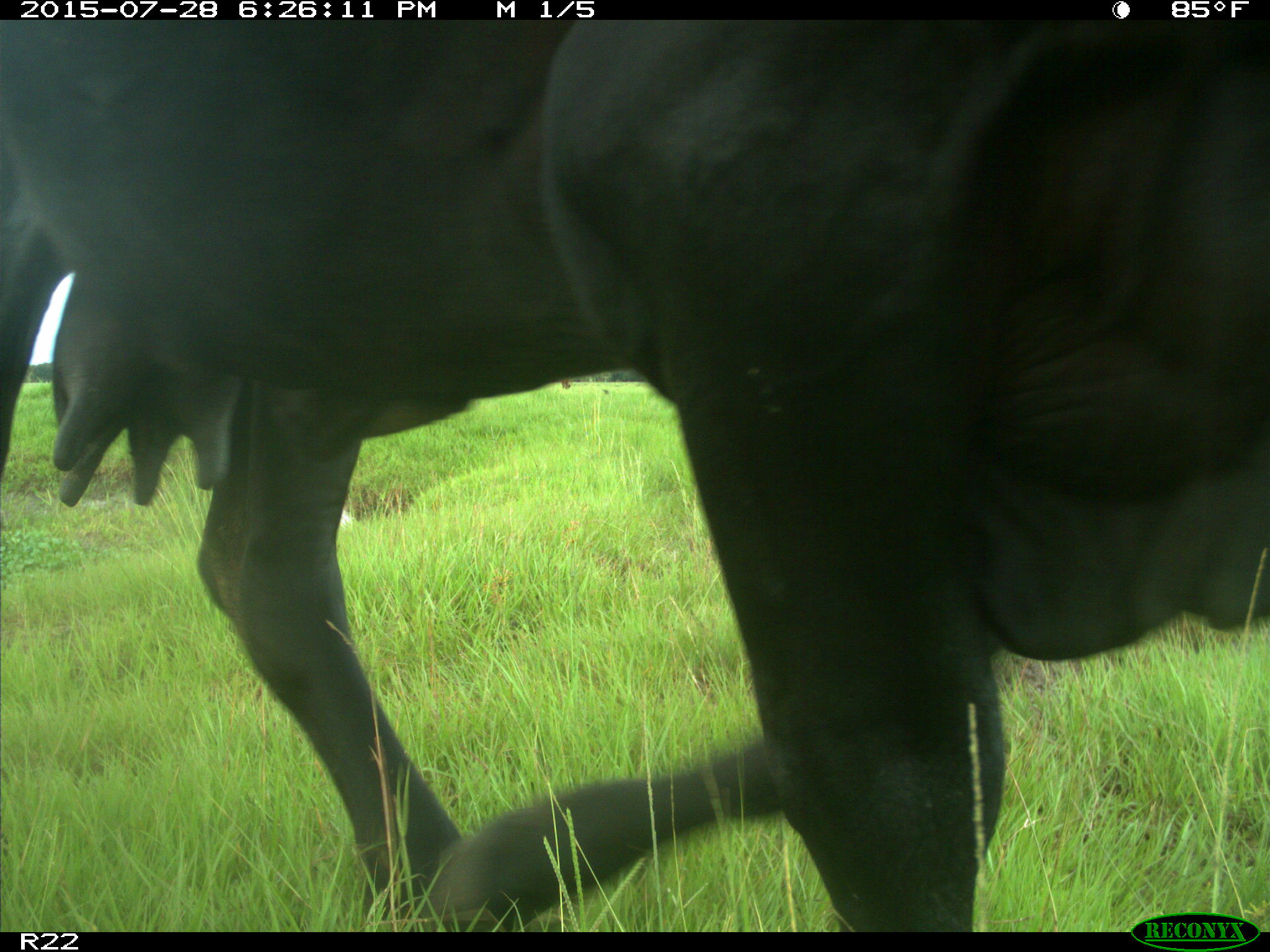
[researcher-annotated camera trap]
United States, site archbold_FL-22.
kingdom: Animalia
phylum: Chordata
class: Mammalia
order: Artiodactyla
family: Bovidae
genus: Bos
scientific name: Bos taurus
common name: domestic cow